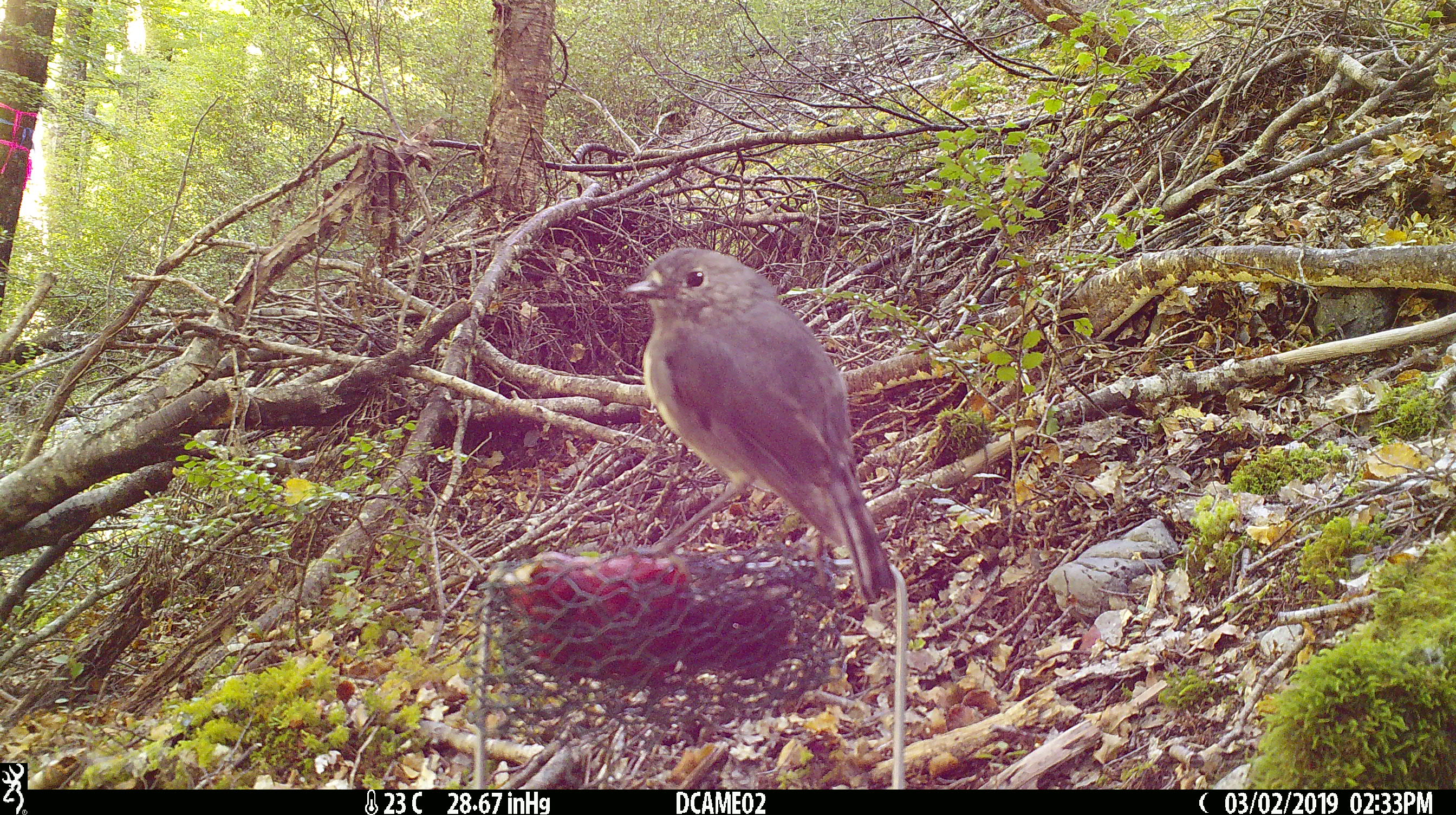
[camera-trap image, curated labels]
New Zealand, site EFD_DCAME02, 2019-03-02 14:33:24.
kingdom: Animalia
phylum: Chordata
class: Aves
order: Passeriformes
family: Petroicidae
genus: Petroica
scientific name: Petroica australis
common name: new zealand robin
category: robin